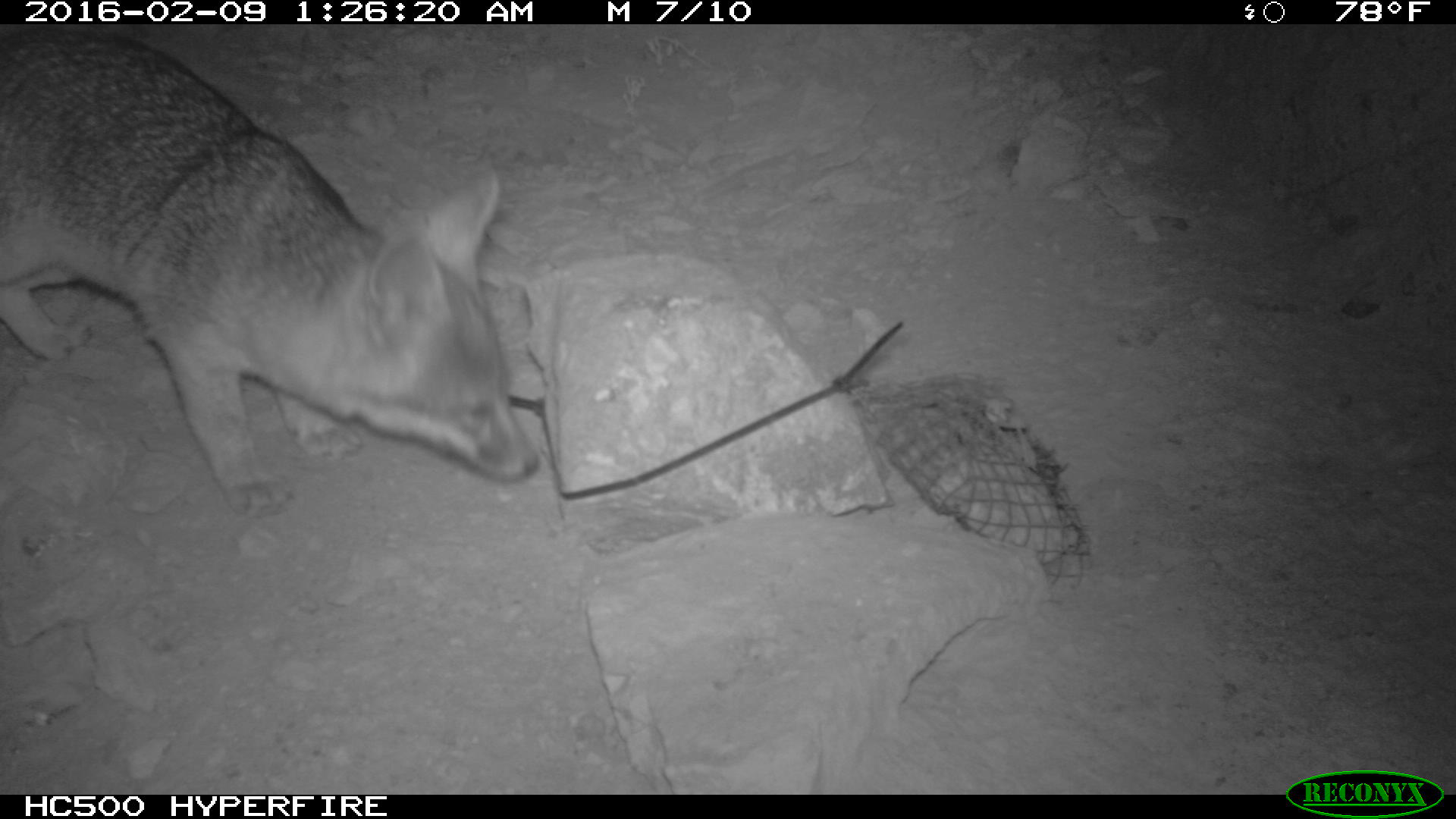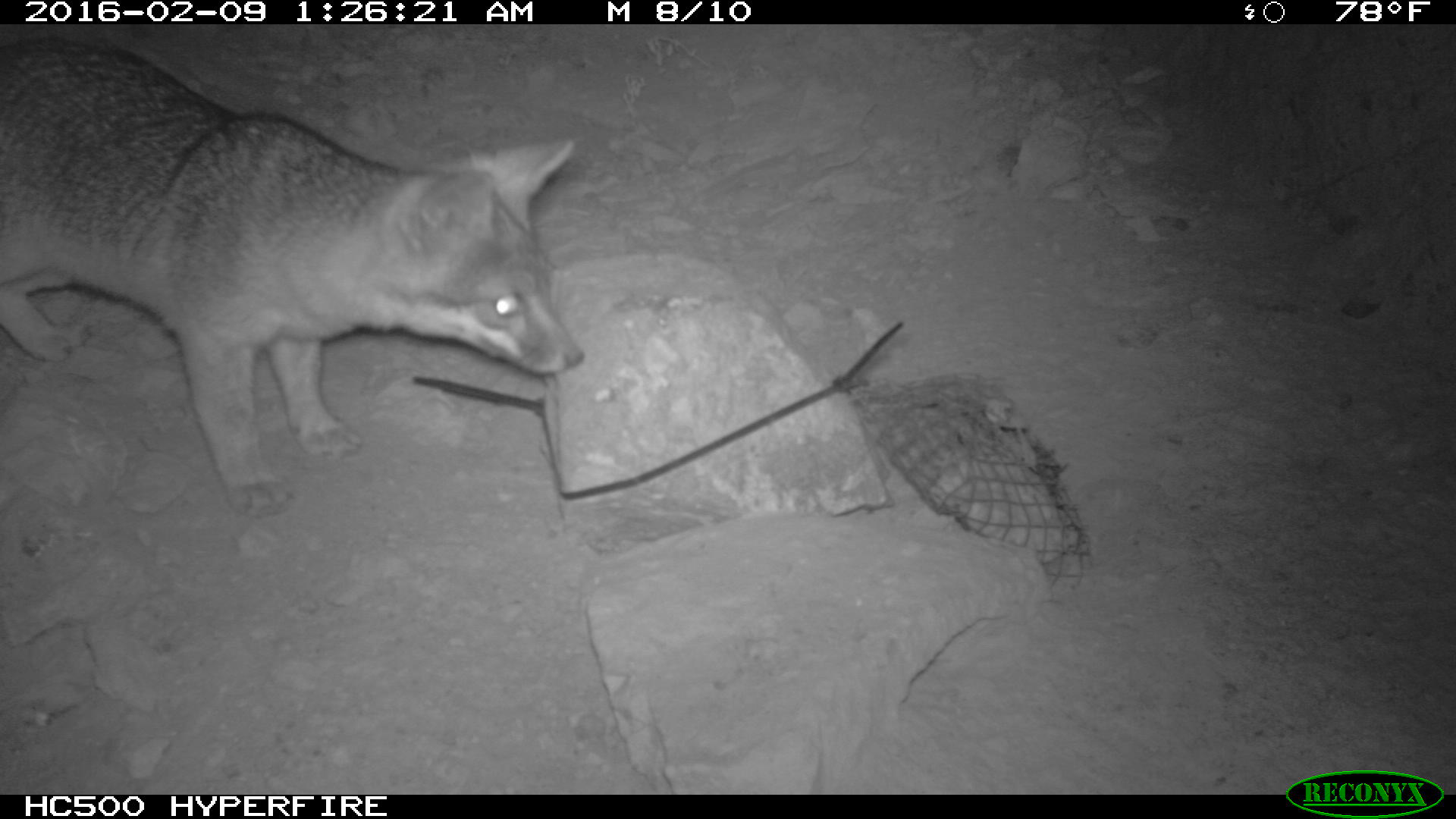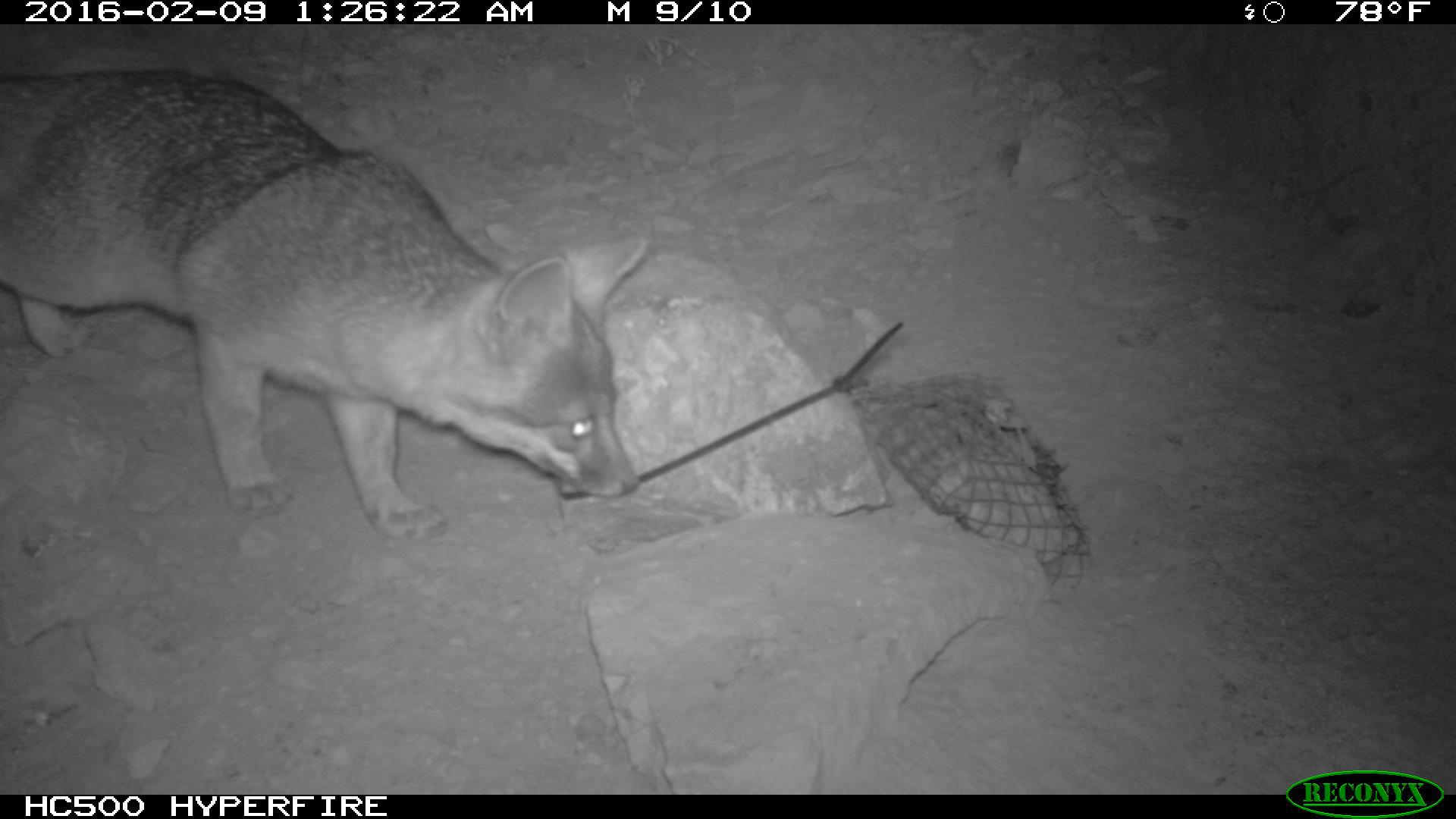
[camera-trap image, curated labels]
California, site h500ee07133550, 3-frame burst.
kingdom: Animalia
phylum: Chordata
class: Mammalia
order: Carnivora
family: Canidae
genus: Urocyon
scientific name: Urocyon littoralis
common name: island fox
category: fox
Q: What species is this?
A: Fox (island fox) (Urocyon littoralis).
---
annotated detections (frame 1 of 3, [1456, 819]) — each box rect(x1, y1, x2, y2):
fox: rect(0, 28, 538, 517)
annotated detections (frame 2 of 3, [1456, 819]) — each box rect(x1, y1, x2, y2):
fox: rect(1, 33, 585, 516)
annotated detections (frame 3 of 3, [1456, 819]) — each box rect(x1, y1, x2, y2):
fox: rect(0, 62, 645, 546)